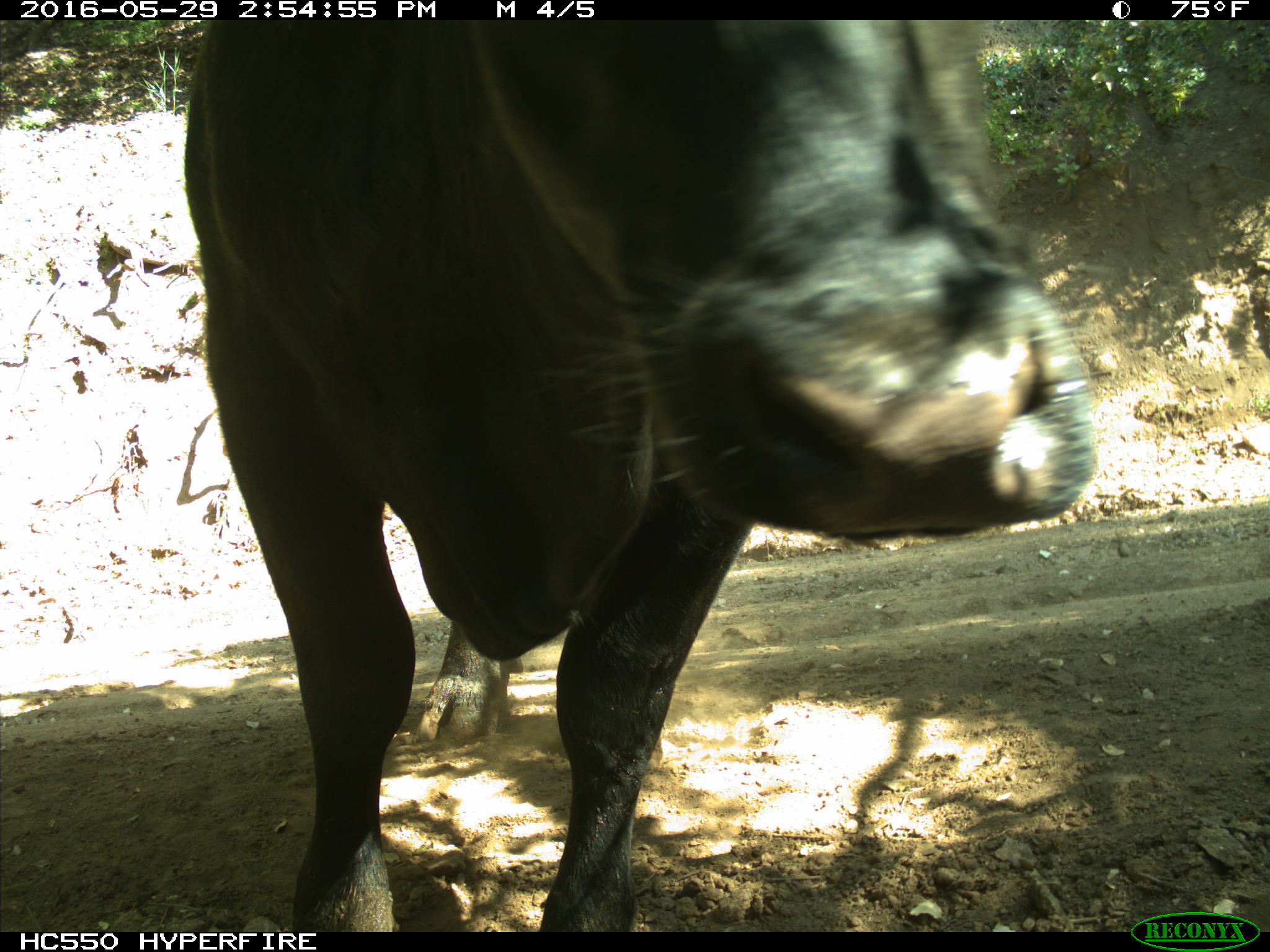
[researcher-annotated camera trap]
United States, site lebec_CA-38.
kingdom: Animalia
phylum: Chordata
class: Mammalia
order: Artiodactyla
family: Bovidae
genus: Bos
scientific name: Bos taurus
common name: domestic cow